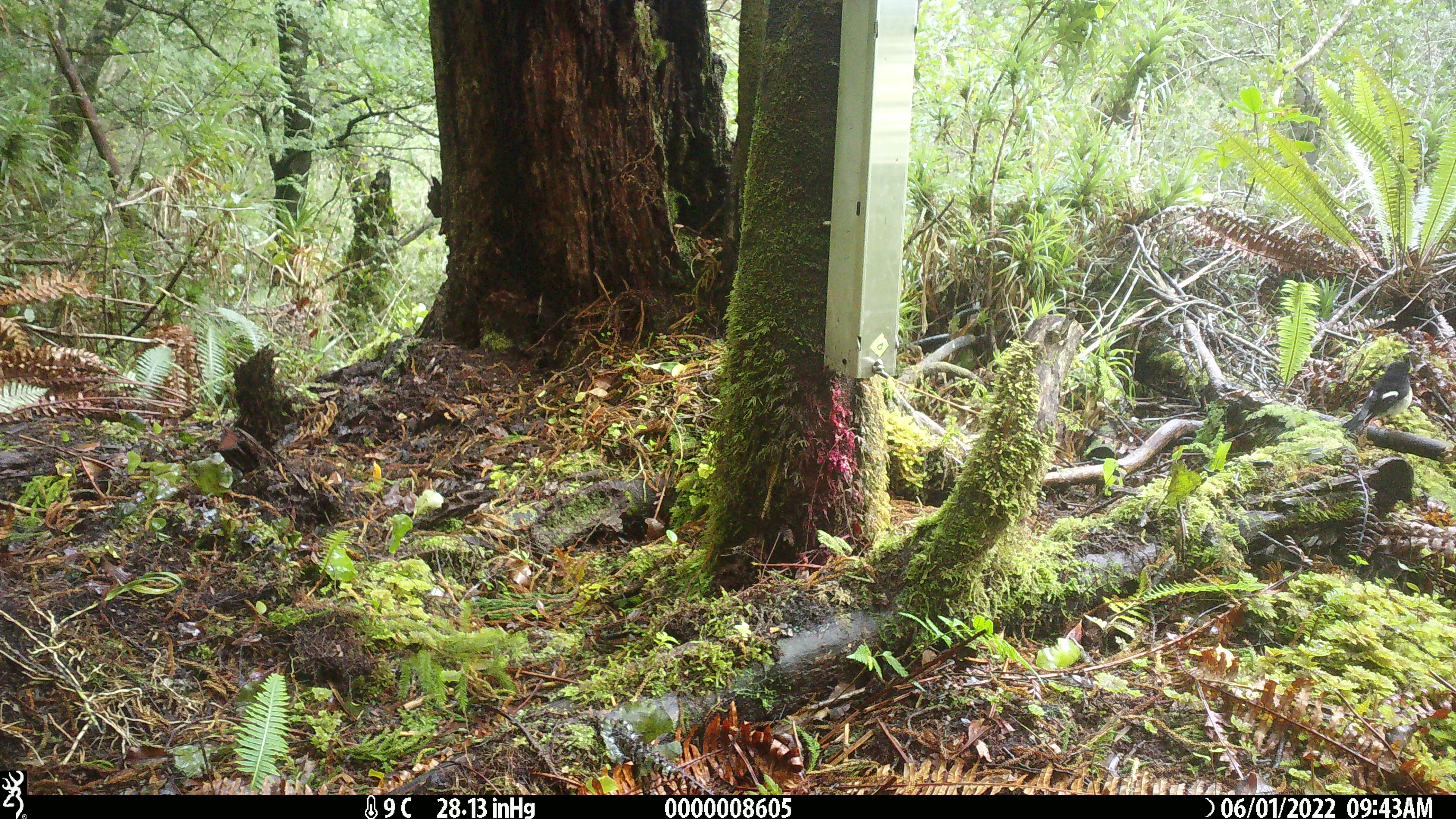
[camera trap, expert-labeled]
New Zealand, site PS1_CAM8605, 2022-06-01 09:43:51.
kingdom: Animalia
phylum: Chordata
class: Aves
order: Passeriformes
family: Petroicidae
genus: Petroica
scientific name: Petroica macrocephala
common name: tomtit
Tomtit (Petroica macrocephala).